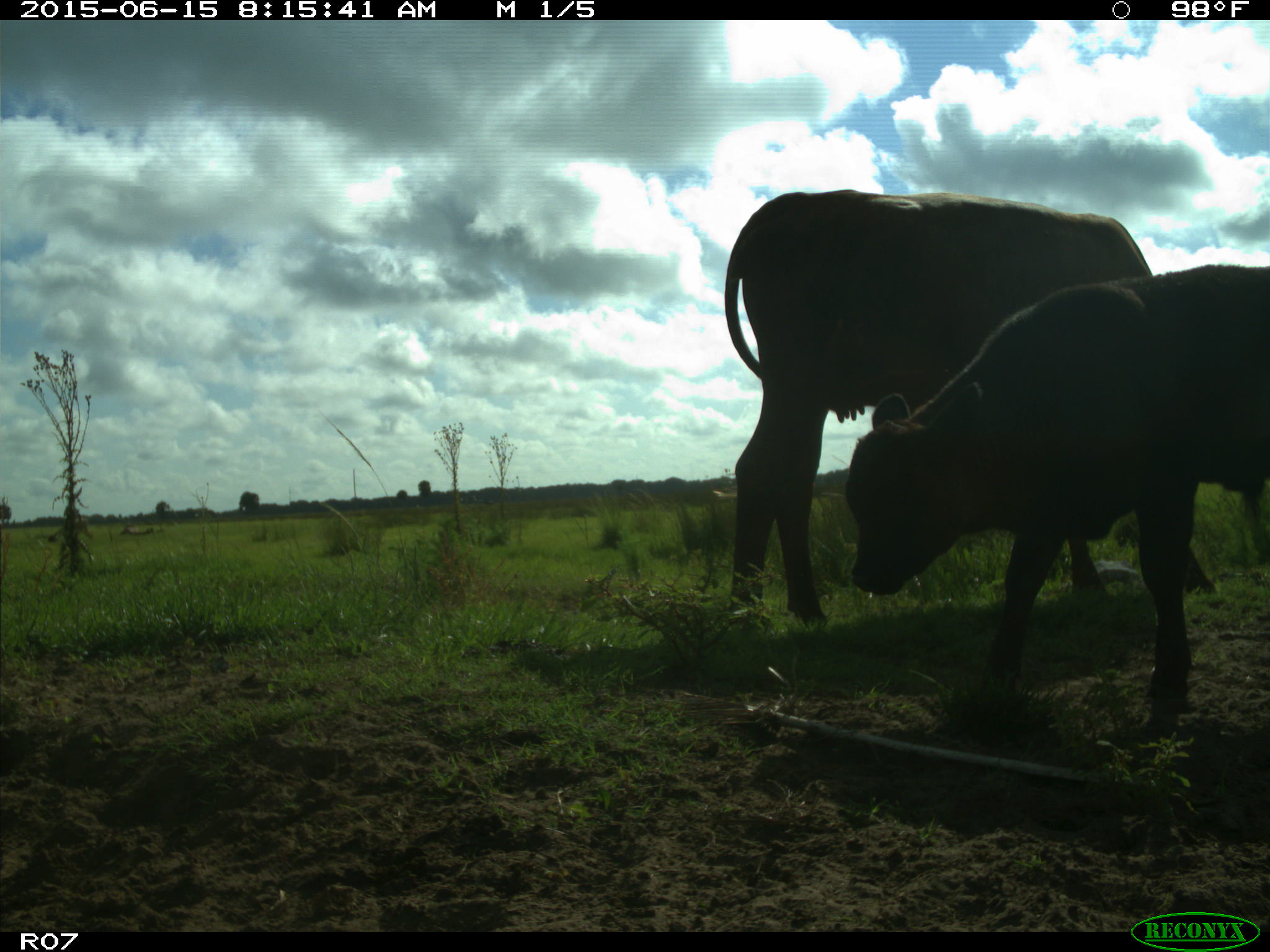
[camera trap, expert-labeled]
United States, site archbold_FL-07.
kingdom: Animalia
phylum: Chordata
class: Mammalia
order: Artiodactyla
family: Bovidae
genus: Bos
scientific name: Bos taurus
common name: domestic cow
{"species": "Bos taurus (domestic cow)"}